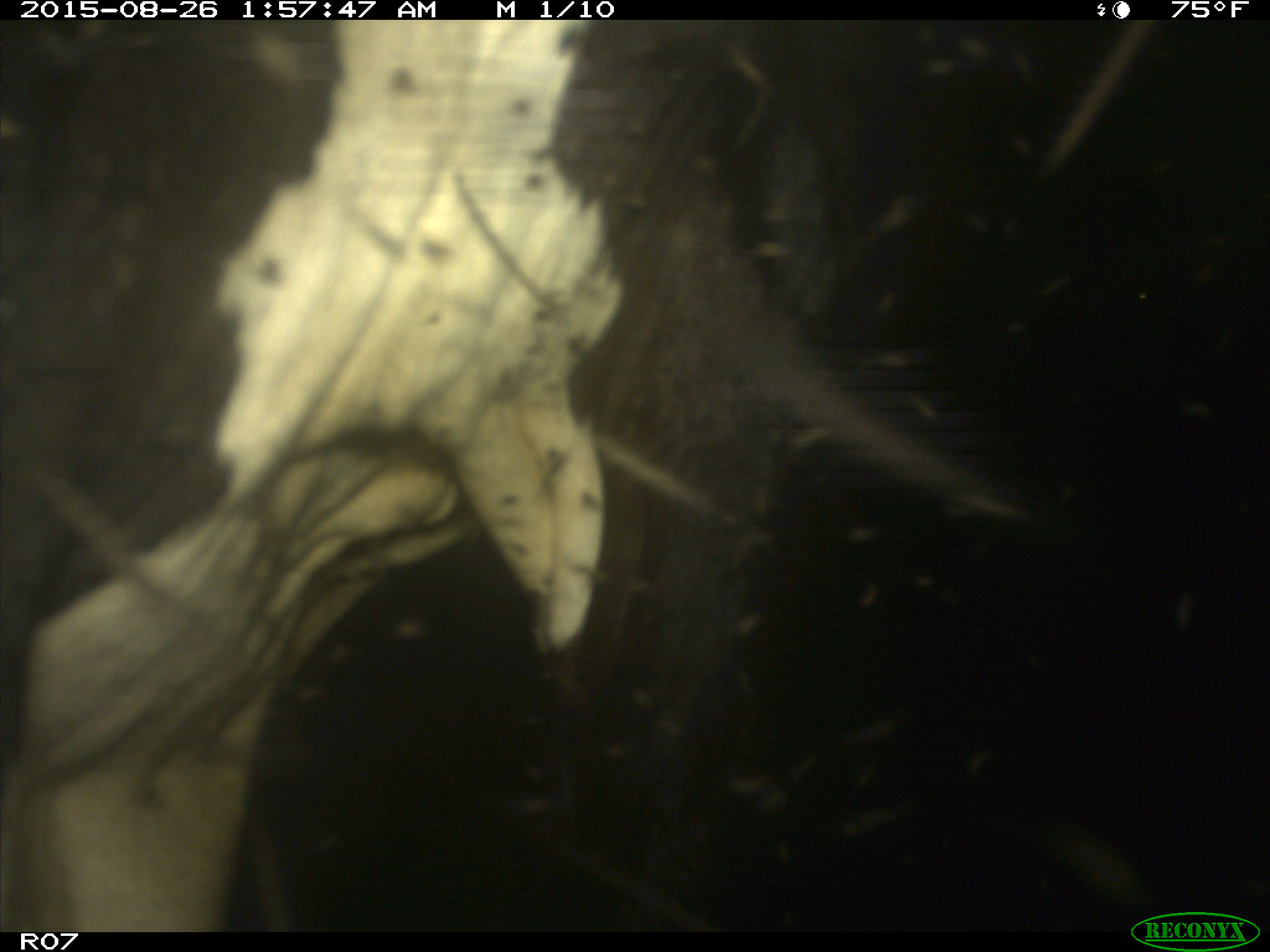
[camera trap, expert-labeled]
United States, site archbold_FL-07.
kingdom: Animalia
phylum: Chordata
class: Mammalia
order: Artiodactyla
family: Bovidae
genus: Bos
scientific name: Bos taurus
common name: domestic cow